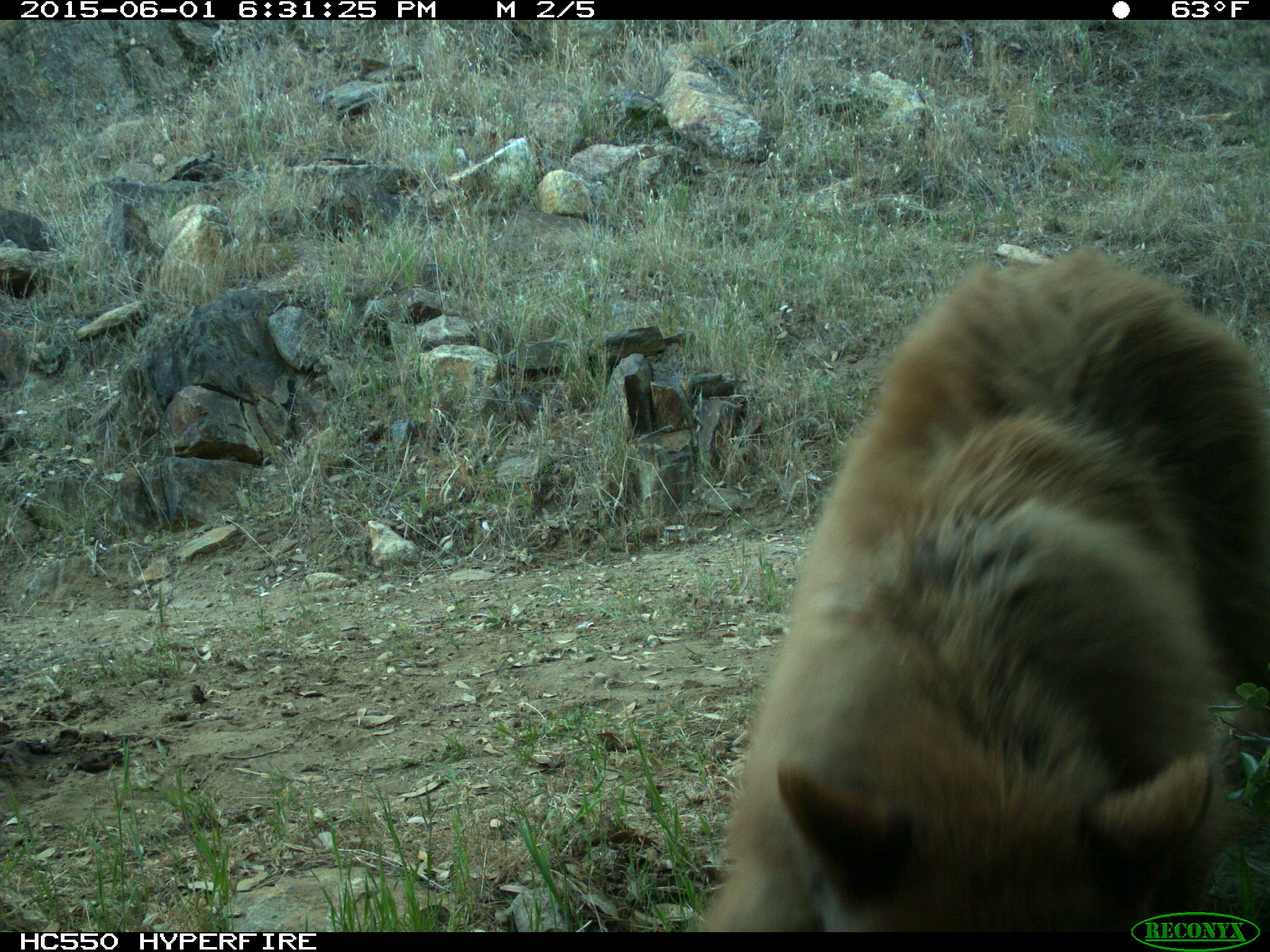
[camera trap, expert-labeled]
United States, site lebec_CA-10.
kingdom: Animalia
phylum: Chordata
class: Mammalia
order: Carnivora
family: Ursidae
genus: Ursus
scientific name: Ursus americanus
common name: american black bear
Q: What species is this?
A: Ursus americanus (american black bear).